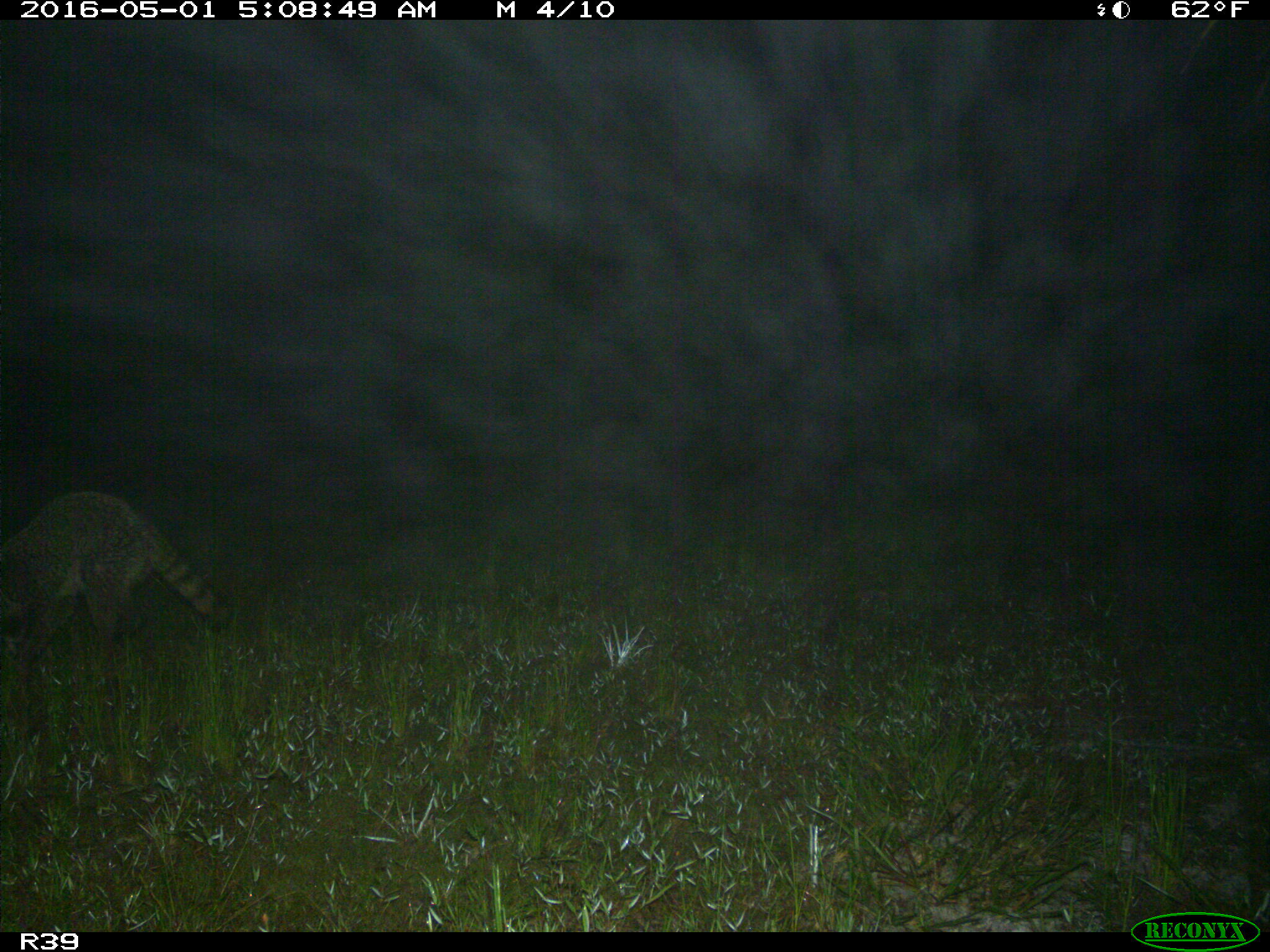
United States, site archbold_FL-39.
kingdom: Animalia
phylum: Chordata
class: Mammalia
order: Carnivora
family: Procyonidae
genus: Procyon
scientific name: Procyon lotor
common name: common raccoon